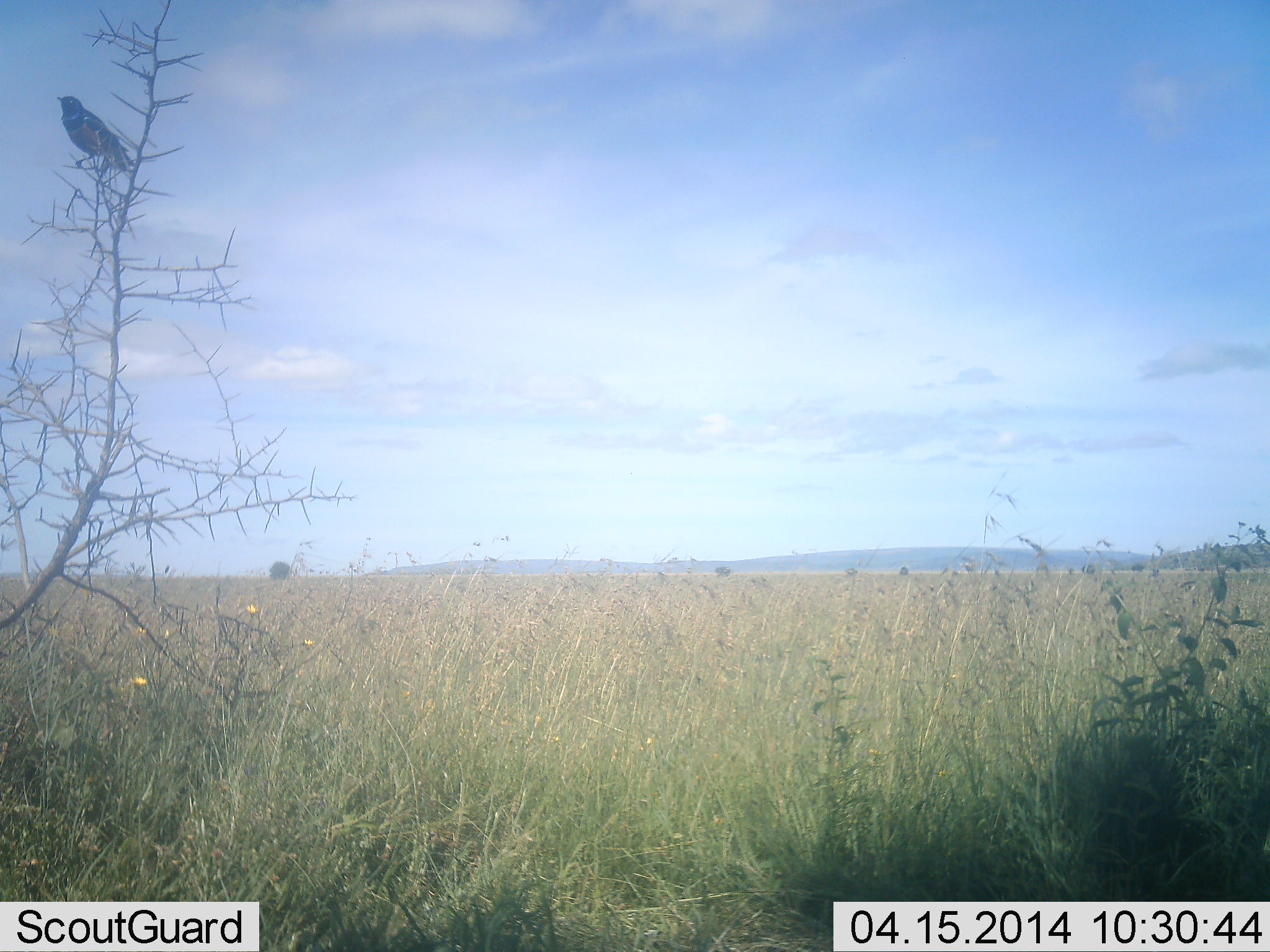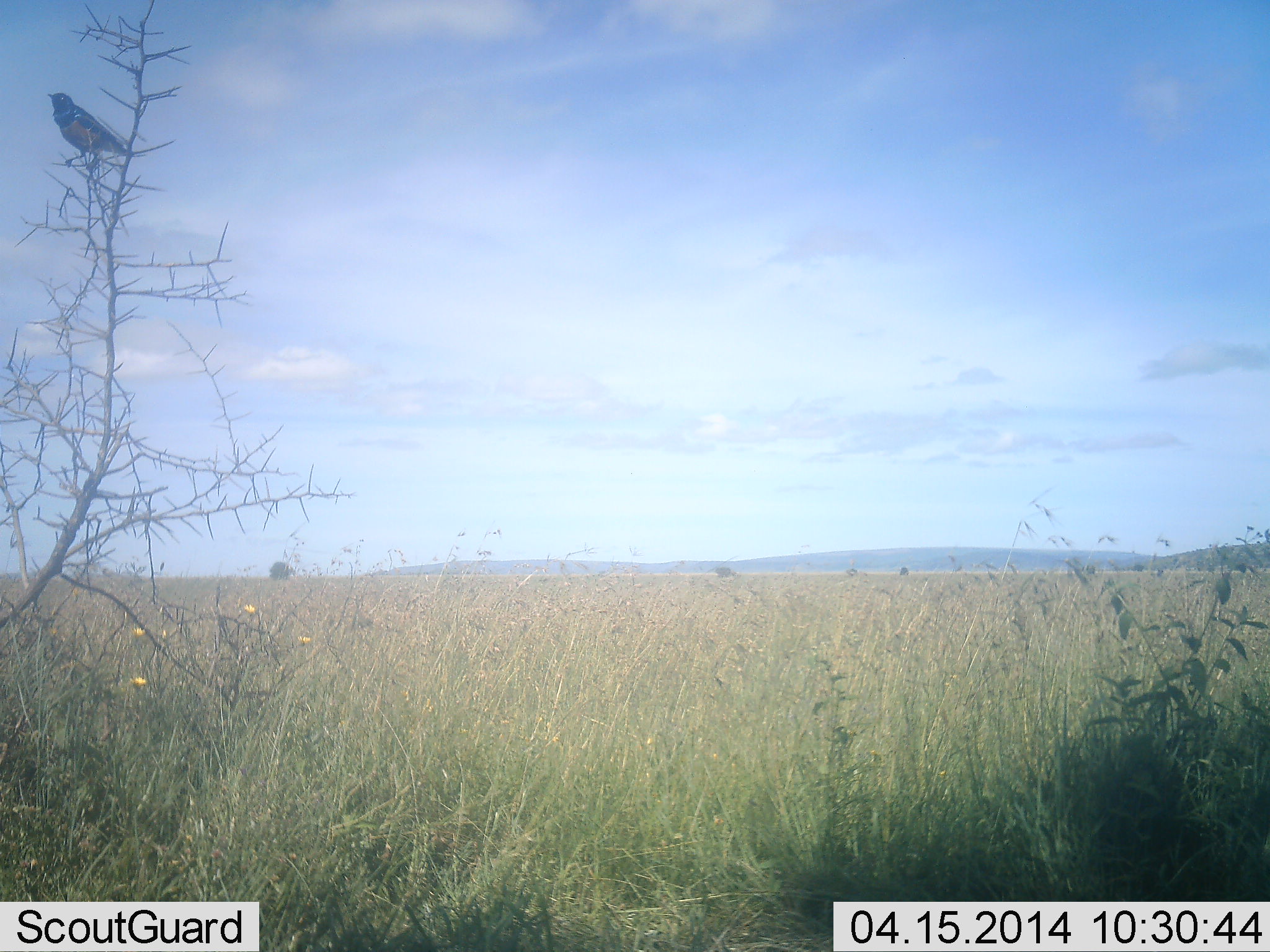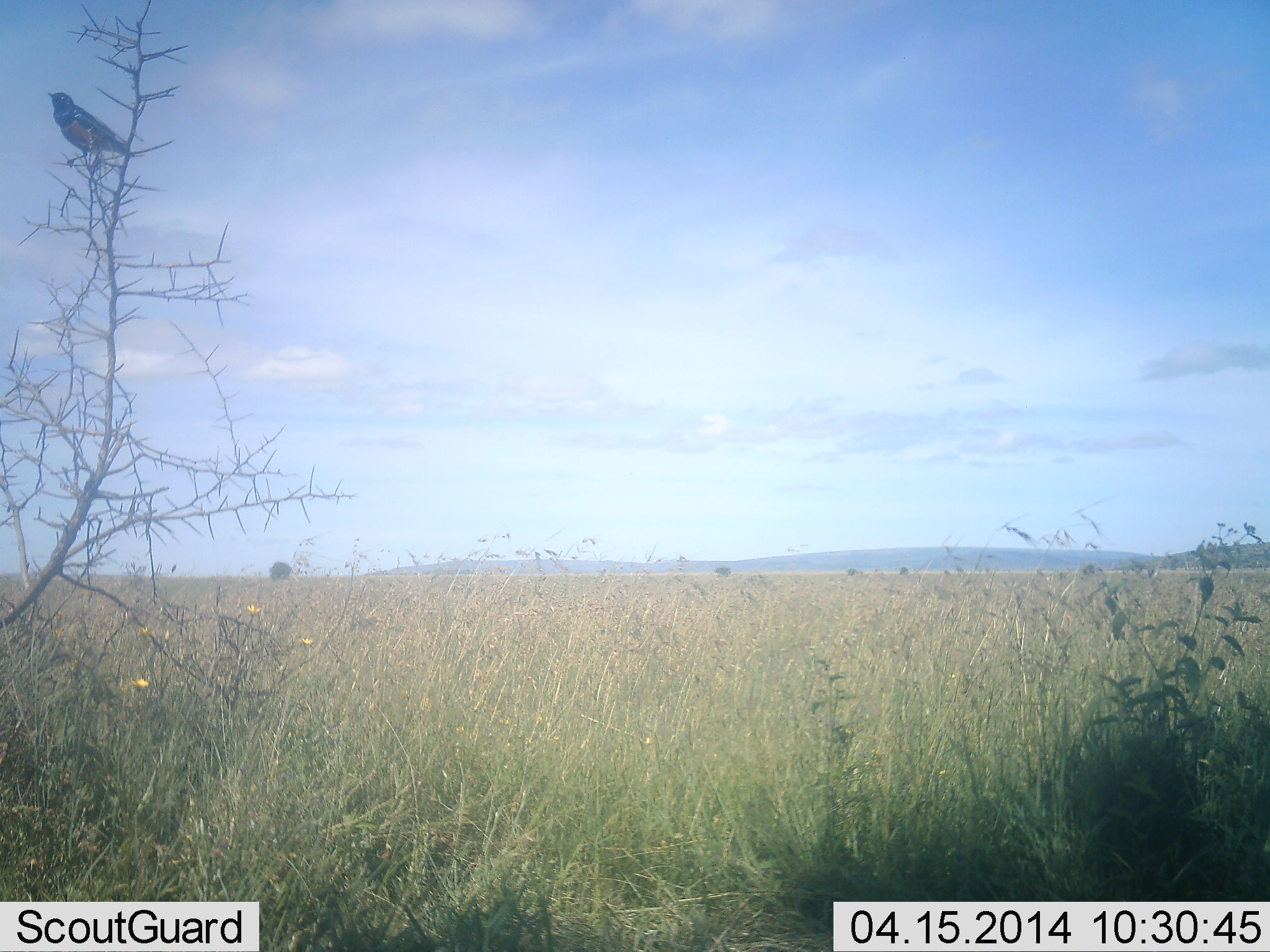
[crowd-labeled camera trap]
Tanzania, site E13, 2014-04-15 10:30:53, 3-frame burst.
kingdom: Animalia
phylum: Chordata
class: Aves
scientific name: Aves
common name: bird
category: otherbird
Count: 1.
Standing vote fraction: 46%.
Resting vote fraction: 54%.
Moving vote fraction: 0%.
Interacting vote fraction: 0%.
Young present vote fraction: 0%.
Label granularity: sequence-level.